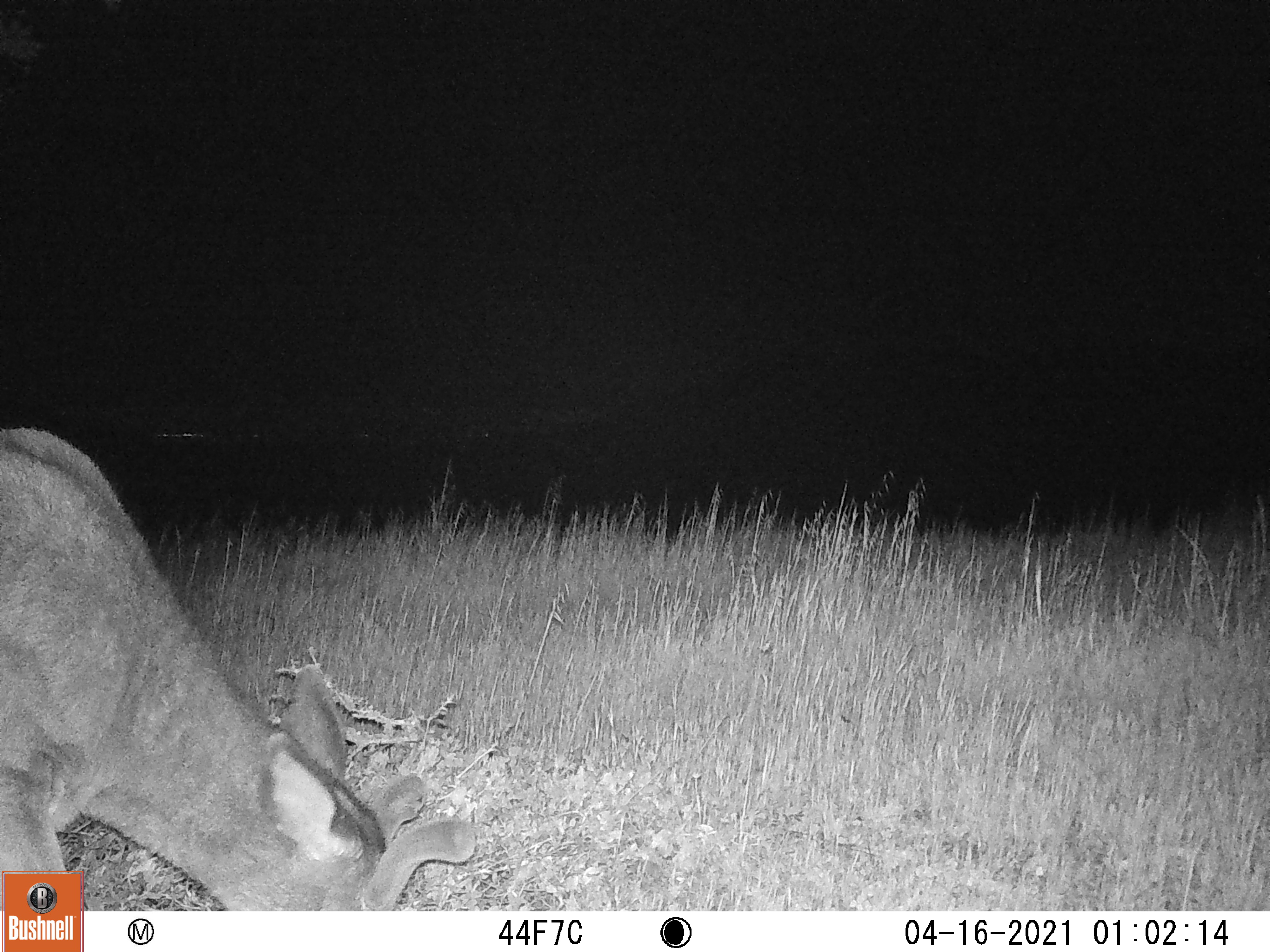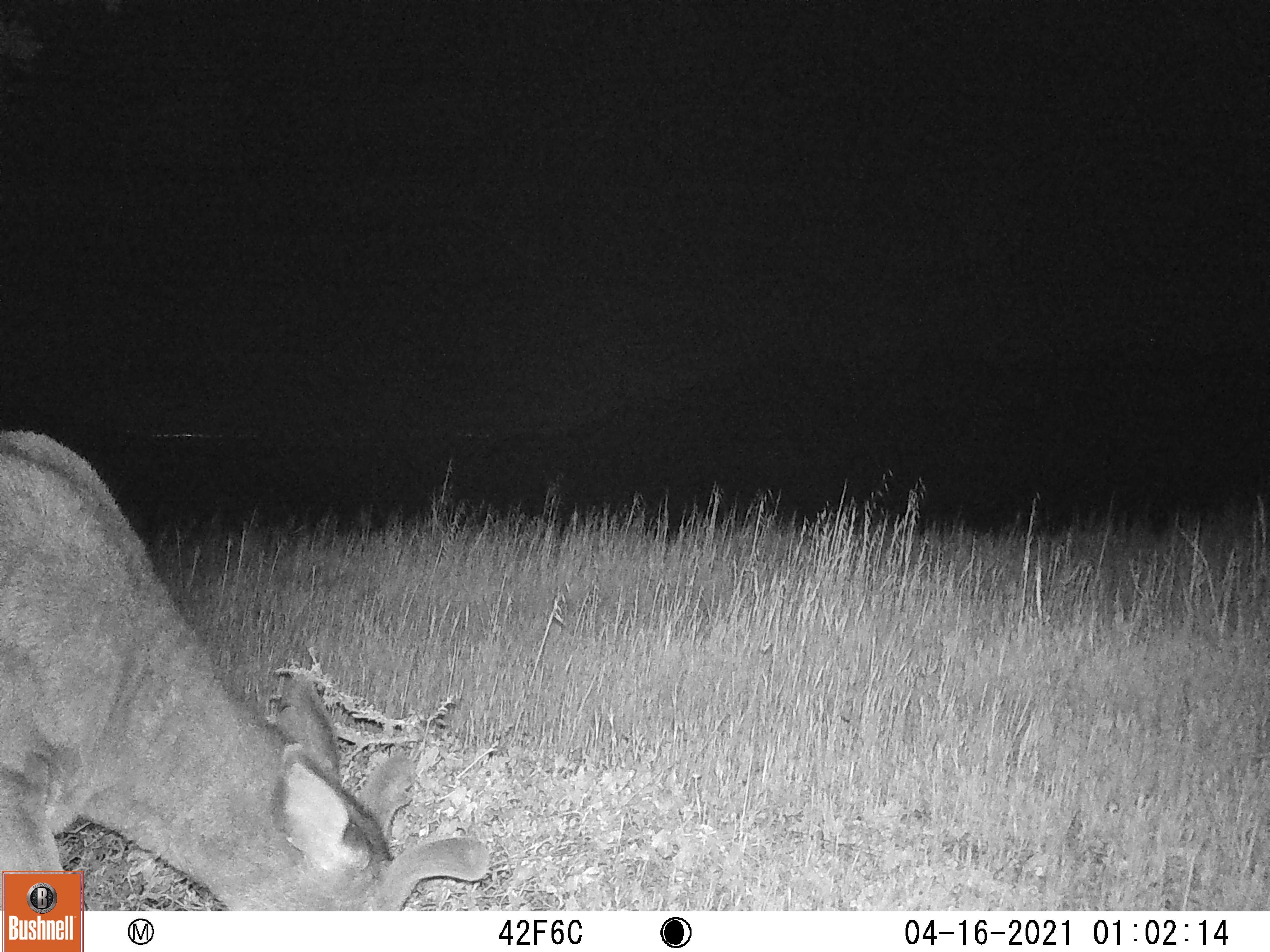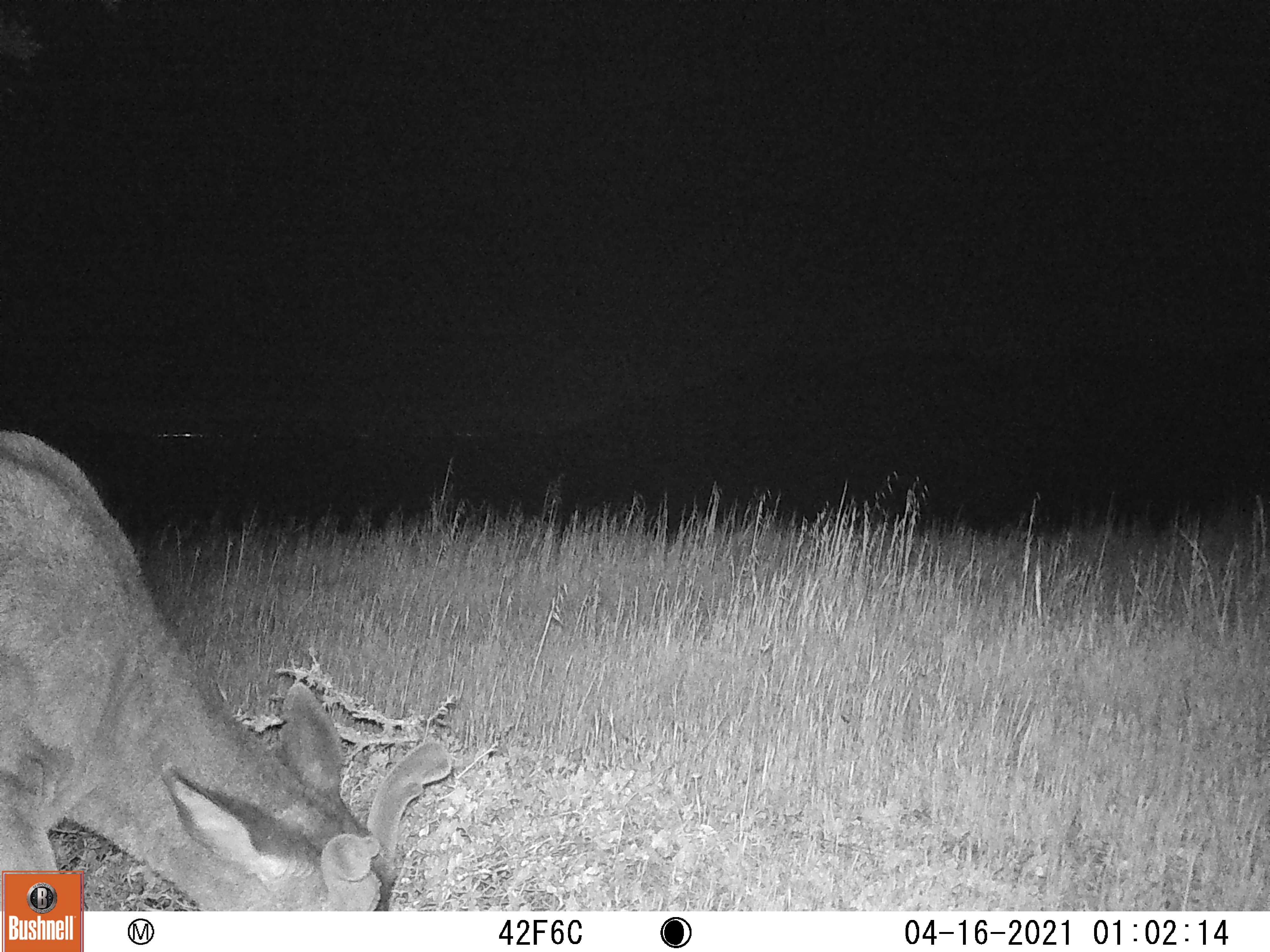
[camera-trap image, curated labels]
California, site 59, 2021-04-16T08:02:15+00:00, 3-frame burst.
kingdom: Animalia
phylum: Chordata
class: Mammalia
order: Artiodactyla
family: Cervidae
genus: Odocoileus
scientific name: Odocoileus hemionus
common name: mule deer